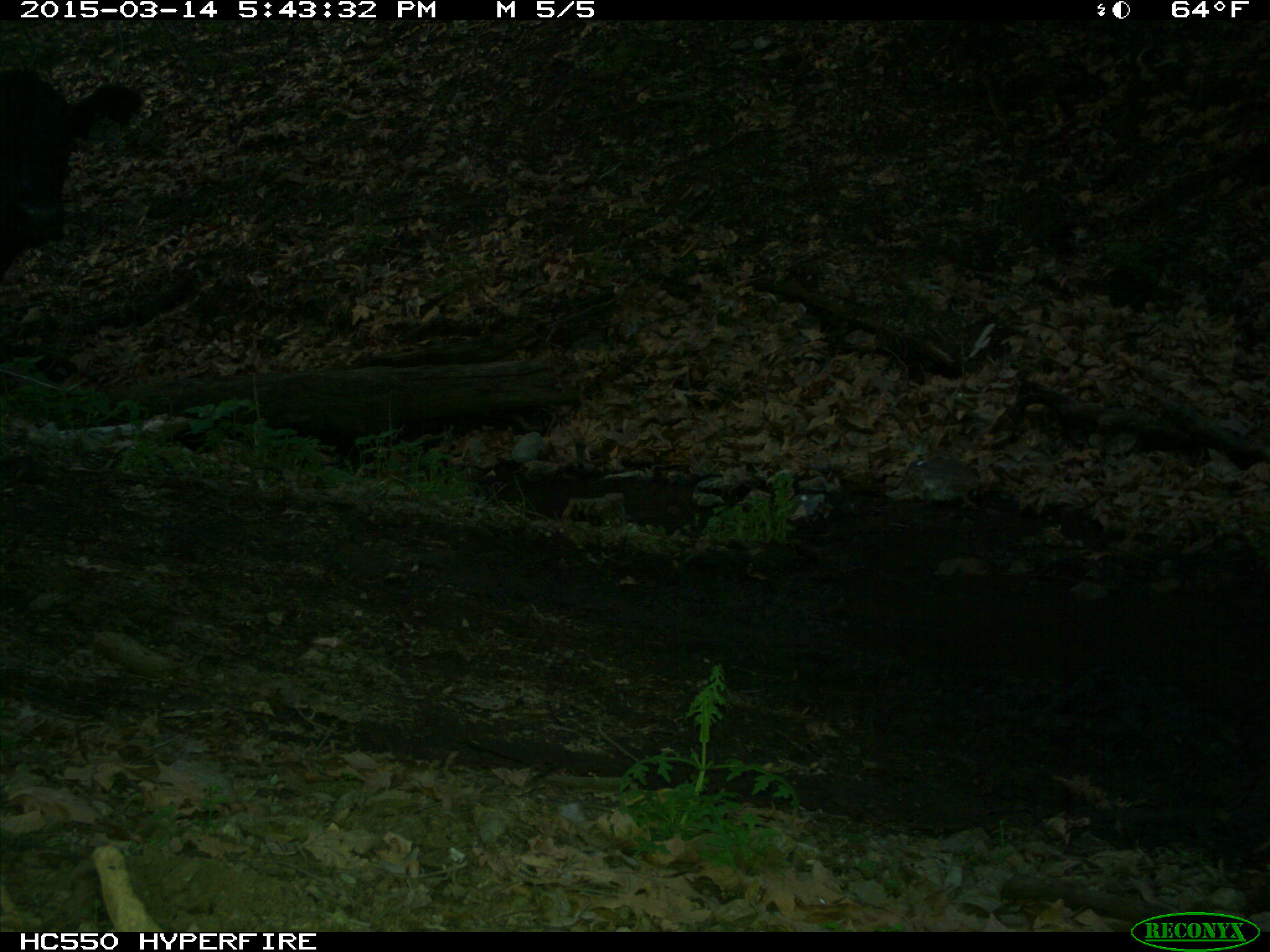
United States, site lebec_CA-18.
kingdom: Animalia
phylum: Chordata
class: Mammalia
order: Artiodactyla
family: Bovidae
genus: Bos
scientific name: Bos taurus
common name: domestic cow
Bos taurus (domestic cow).